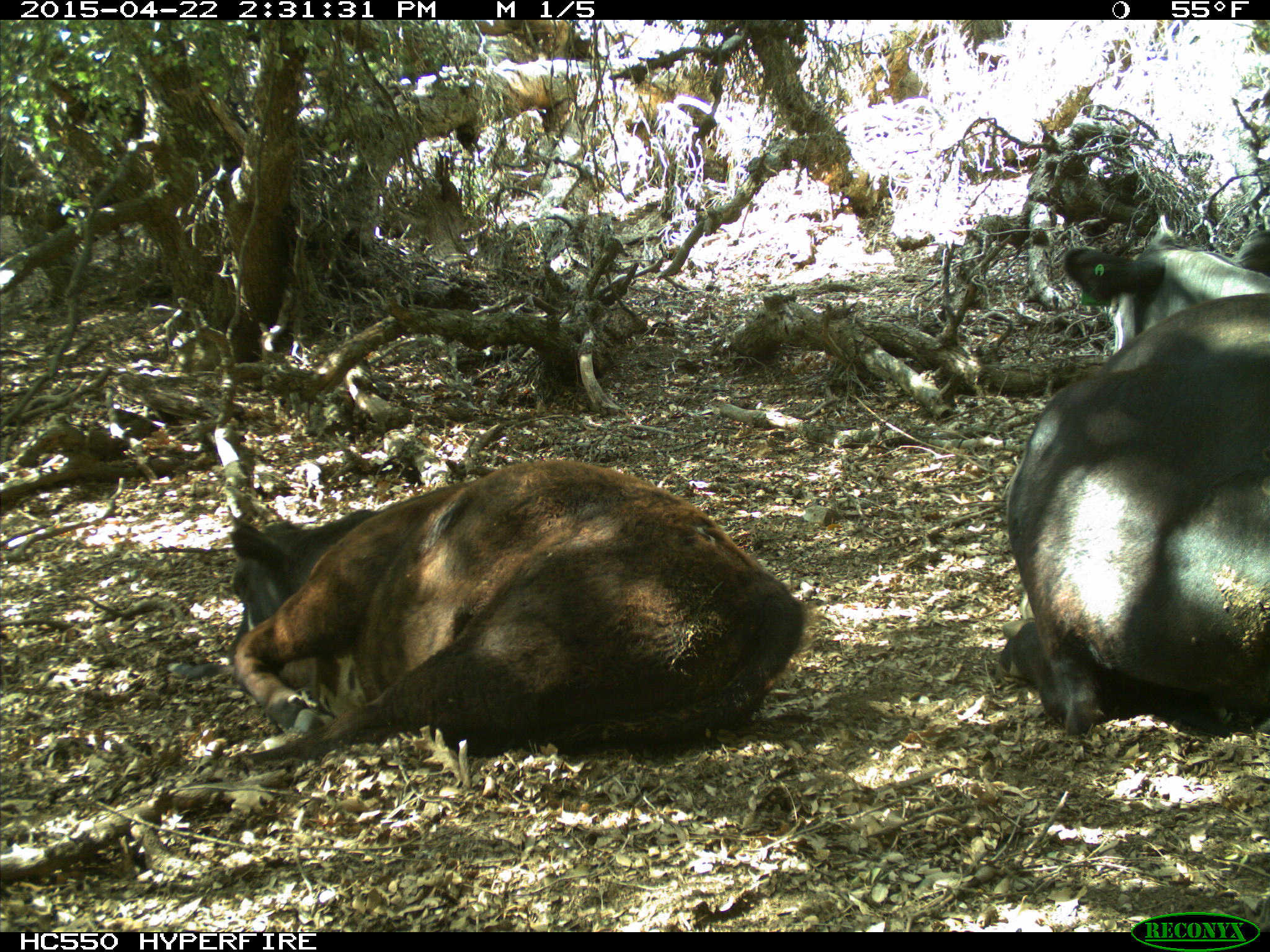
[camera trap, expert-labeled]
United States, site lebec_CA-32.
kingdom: Animalia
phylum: Chordata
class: Mammalia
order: Artiodactyla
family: Bovidae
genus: Bos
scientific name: Bos taurus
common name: domestic cow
Bos taurus (domestic cow).